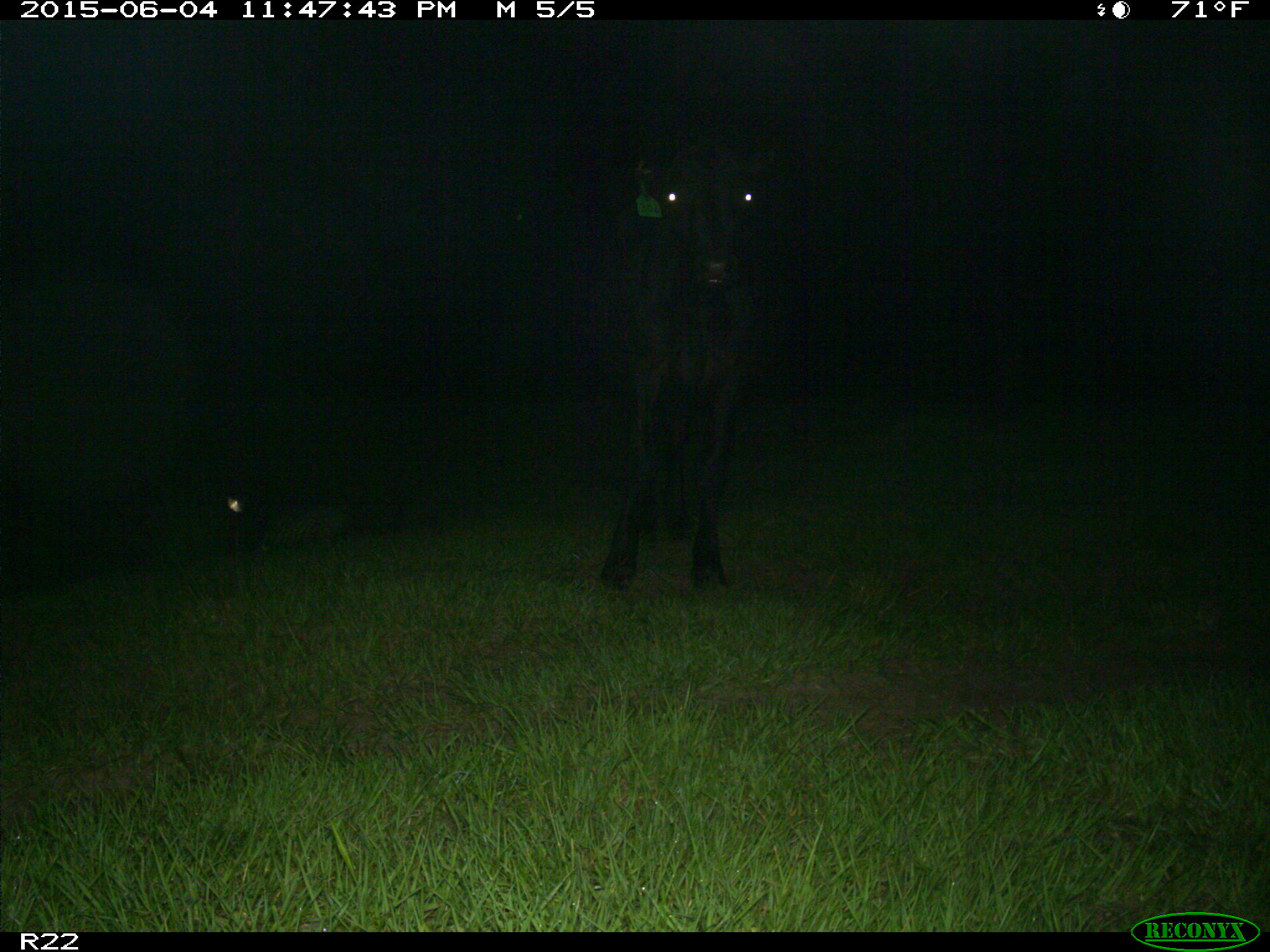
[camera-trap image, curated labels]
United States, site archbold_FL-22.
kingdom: Animalia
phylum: Chordata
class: Mammalia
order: Artiodactyla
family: Bovidae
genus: Bos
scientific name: Bos taurus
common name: domestic cow